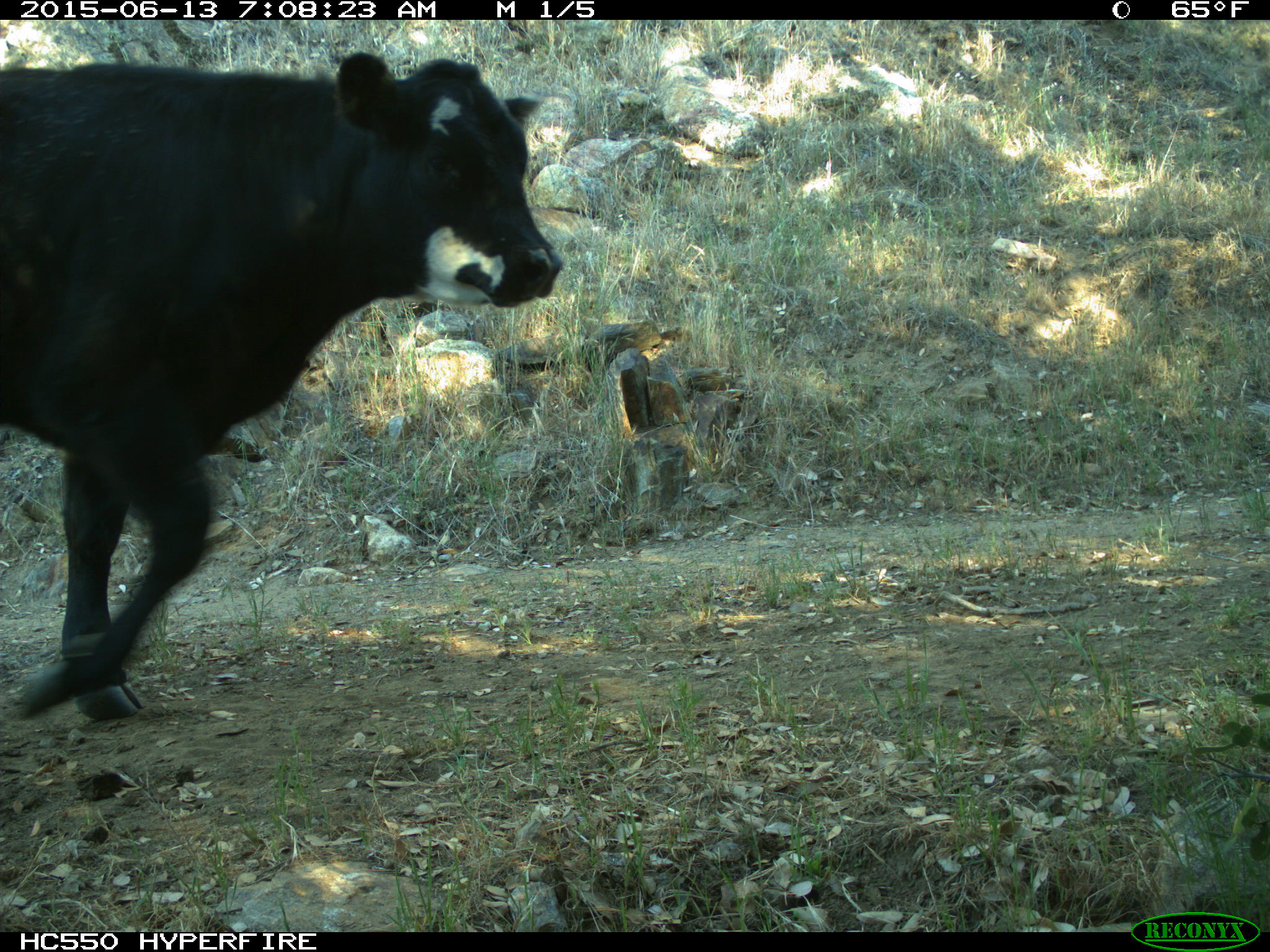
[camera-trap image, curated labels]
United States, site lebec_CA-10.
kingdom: Animalia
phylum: Chordata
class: Mammalia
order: Artiodactyla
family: Bovidae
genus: Bos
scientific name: Bos taurus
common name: domestic cow